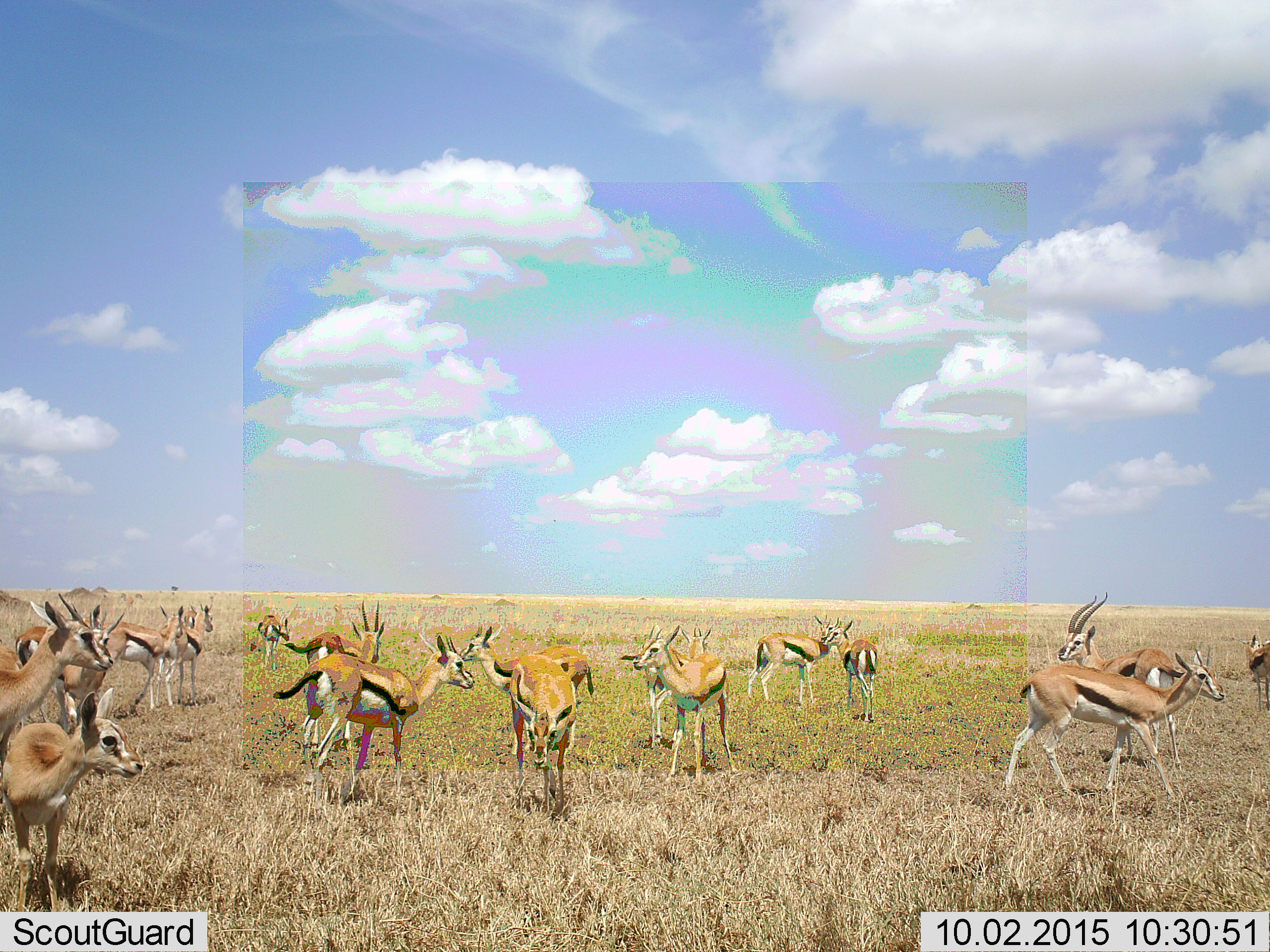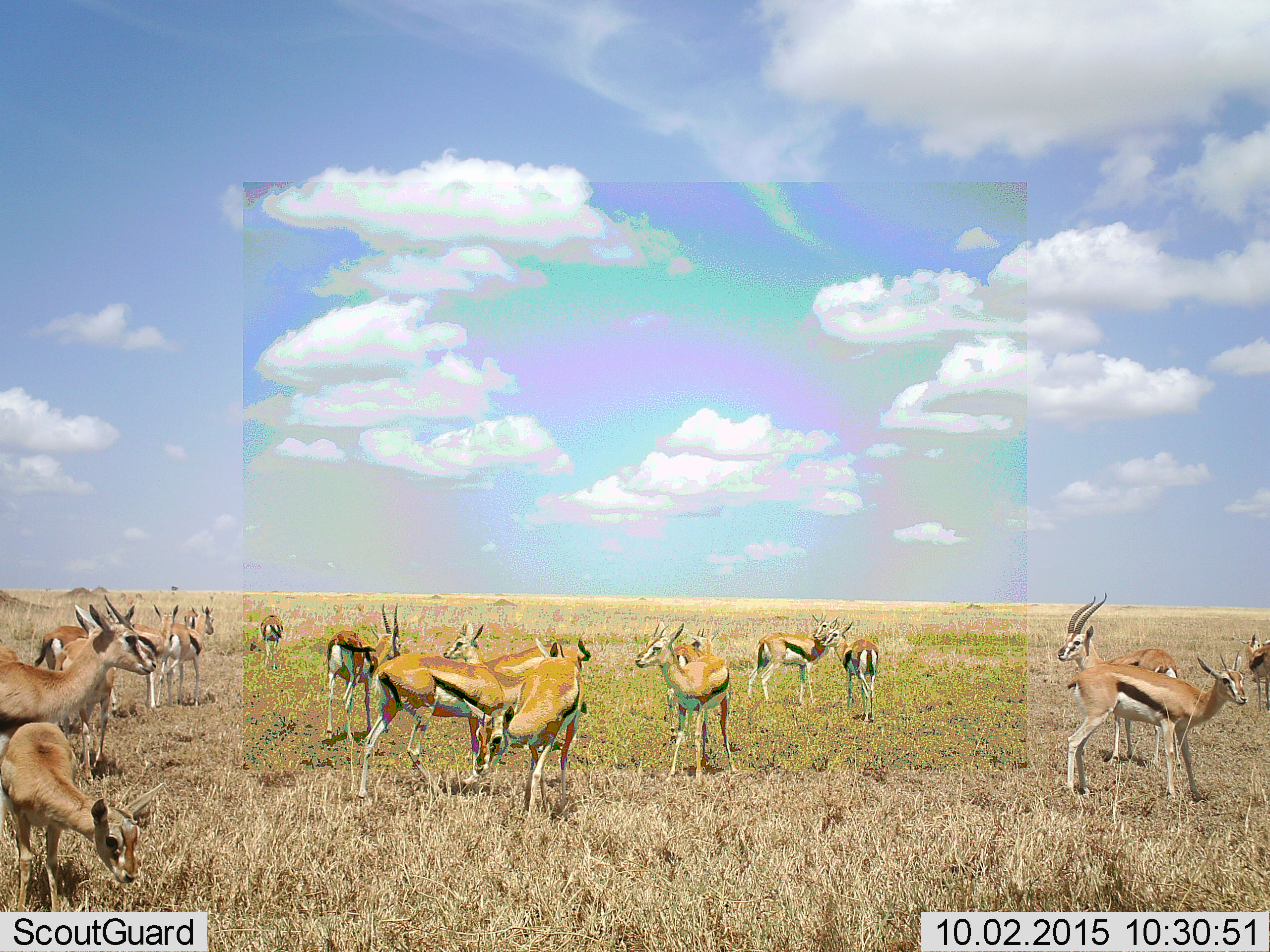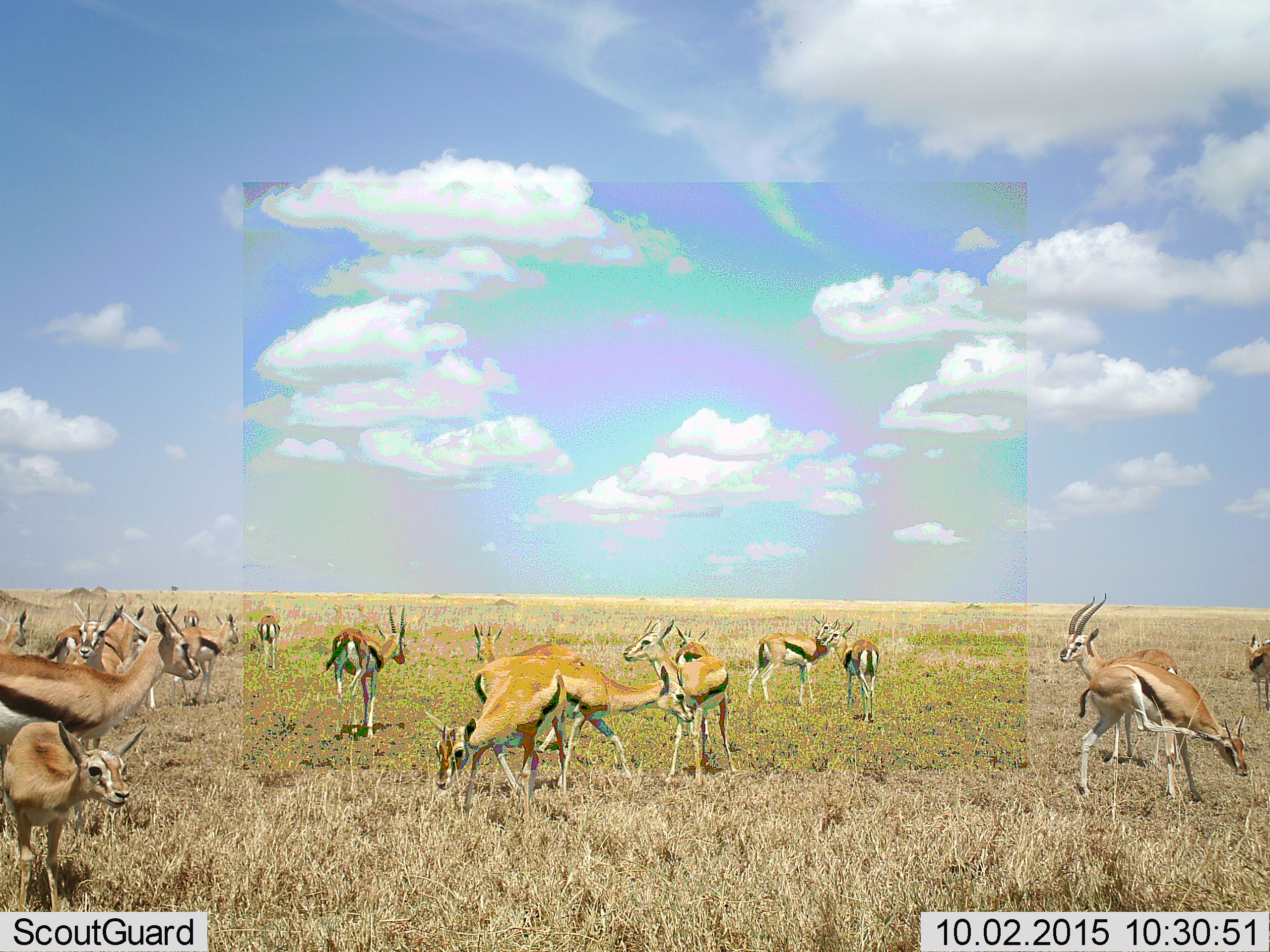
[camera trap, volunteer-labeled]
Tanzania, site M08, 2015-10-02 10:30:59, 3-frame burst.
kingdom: Animalia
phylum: Chordata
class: Mammalia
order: Artiodactyla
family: Bovidae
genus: Eudorcas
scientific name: Eudorcas thomsonii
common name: thomson's gazelle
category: gazellethomsons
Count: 11-50.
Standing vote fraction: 89%.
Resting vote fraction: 0%.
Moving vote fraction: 100%.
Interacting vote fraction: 11%.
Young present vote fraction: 78%.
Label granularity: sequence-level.